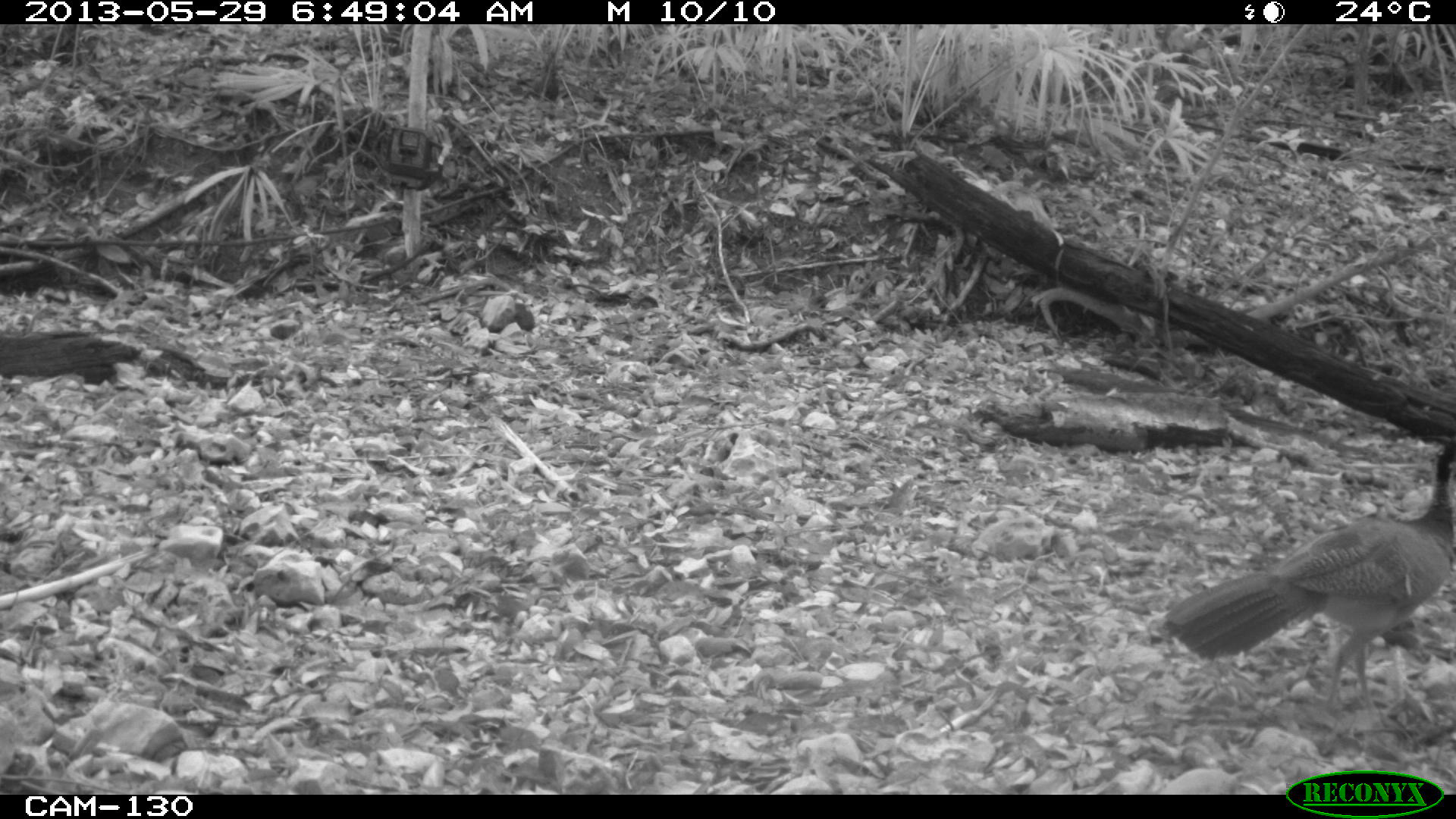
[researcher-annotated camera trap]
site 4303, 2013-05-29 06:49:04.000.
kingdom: Animalia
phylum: Chordata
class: Aves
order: Galliformes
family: Cracidae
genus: Crax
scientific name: Crax rubra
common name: great curassow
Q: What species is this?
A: Crax rubra (great curassow).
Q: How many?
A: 1.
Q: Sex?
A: Female.